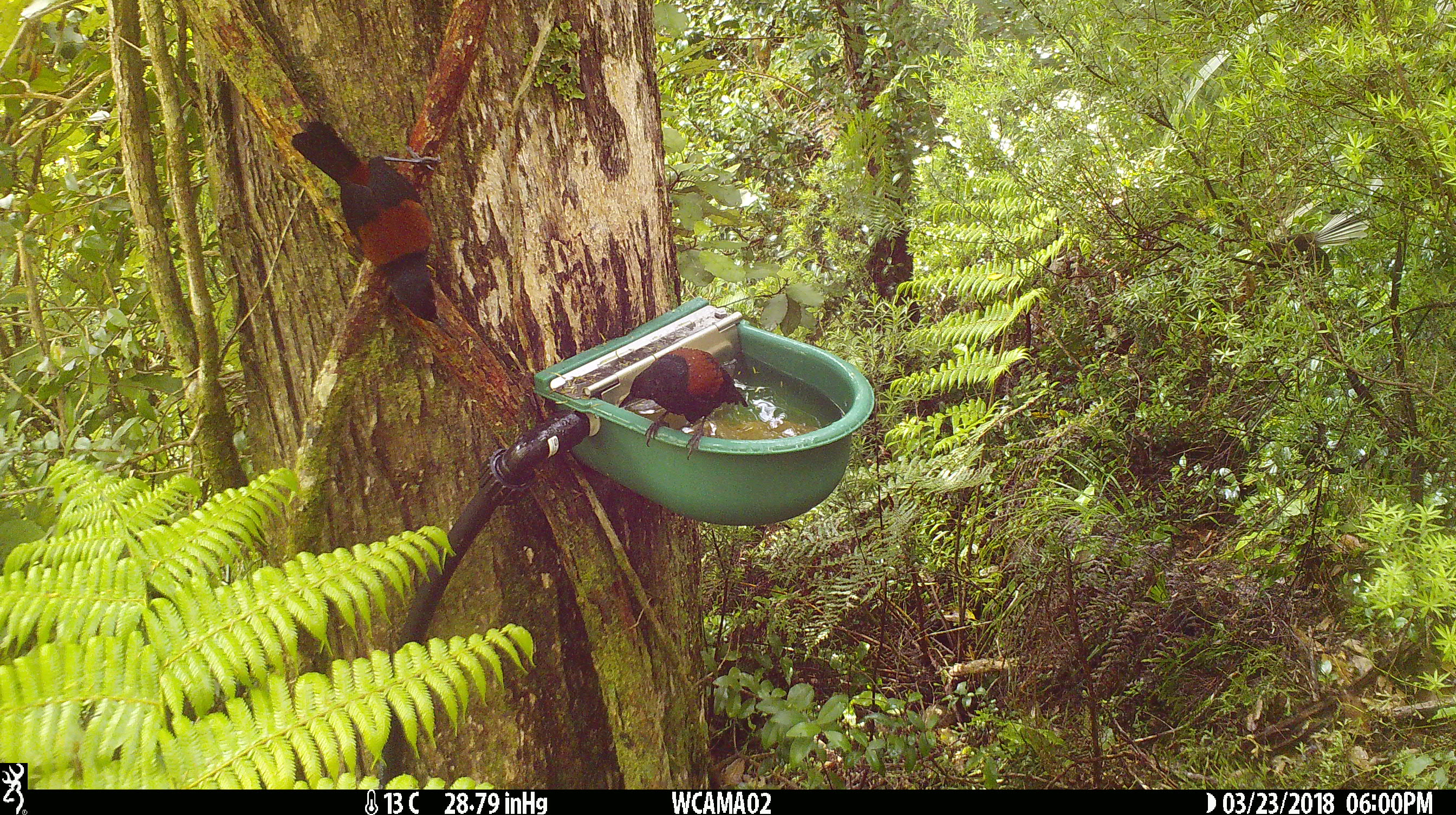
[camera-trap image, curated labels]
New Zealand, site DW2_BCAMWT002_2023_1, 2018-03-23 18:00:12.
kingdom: Animalia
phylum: Chordata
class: Aves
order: Passeriformes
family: Callaeidae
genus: Philesturnus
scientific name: Philesturnus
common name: saddlebacks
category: tieke